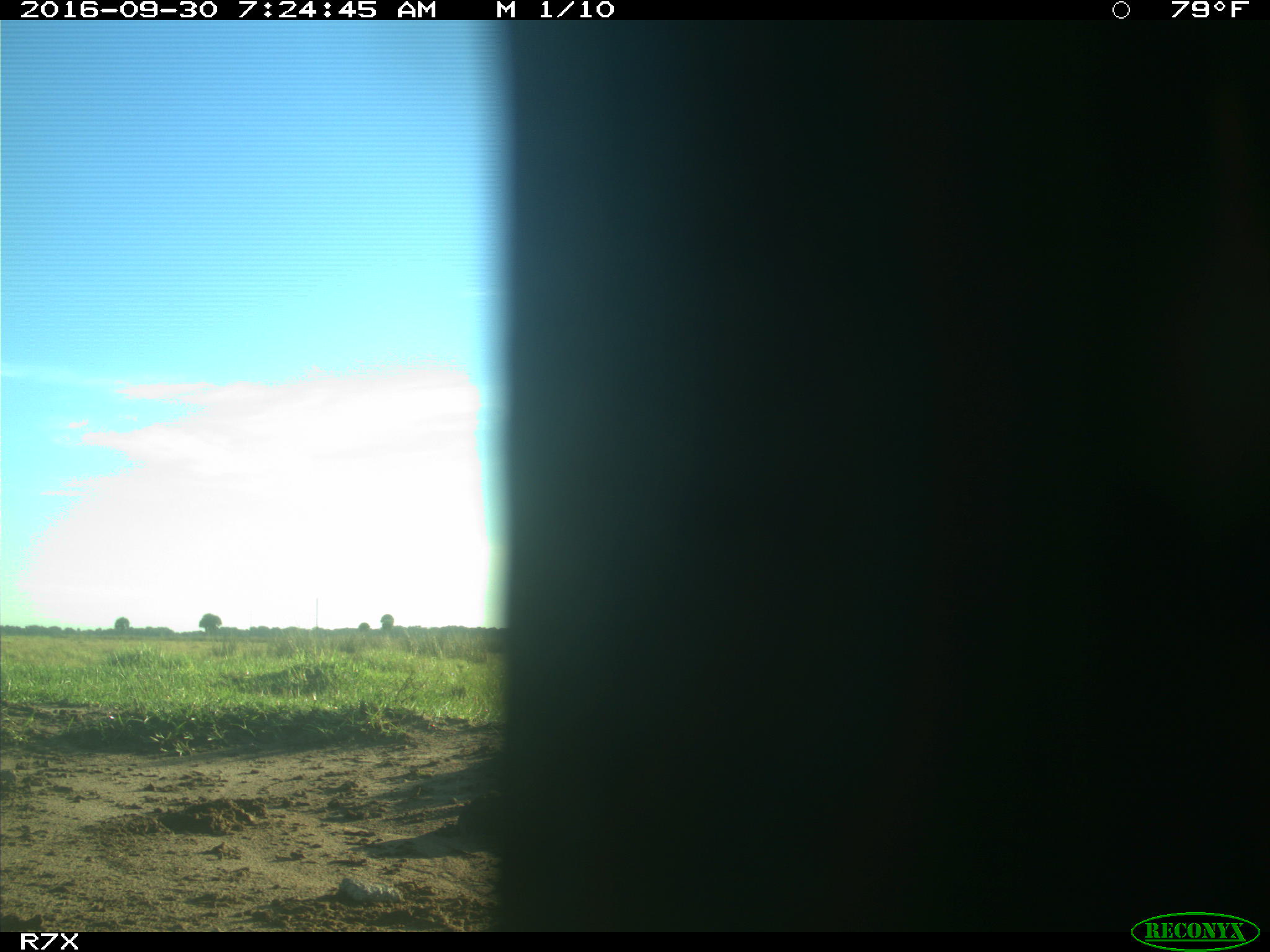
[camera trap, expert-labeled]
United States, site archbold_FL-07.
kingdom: Animalia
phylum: Chordata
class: Aves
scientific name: Aves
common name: birds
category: unidentified bird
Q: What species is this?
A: Unidentified bird (birds) (Aves).